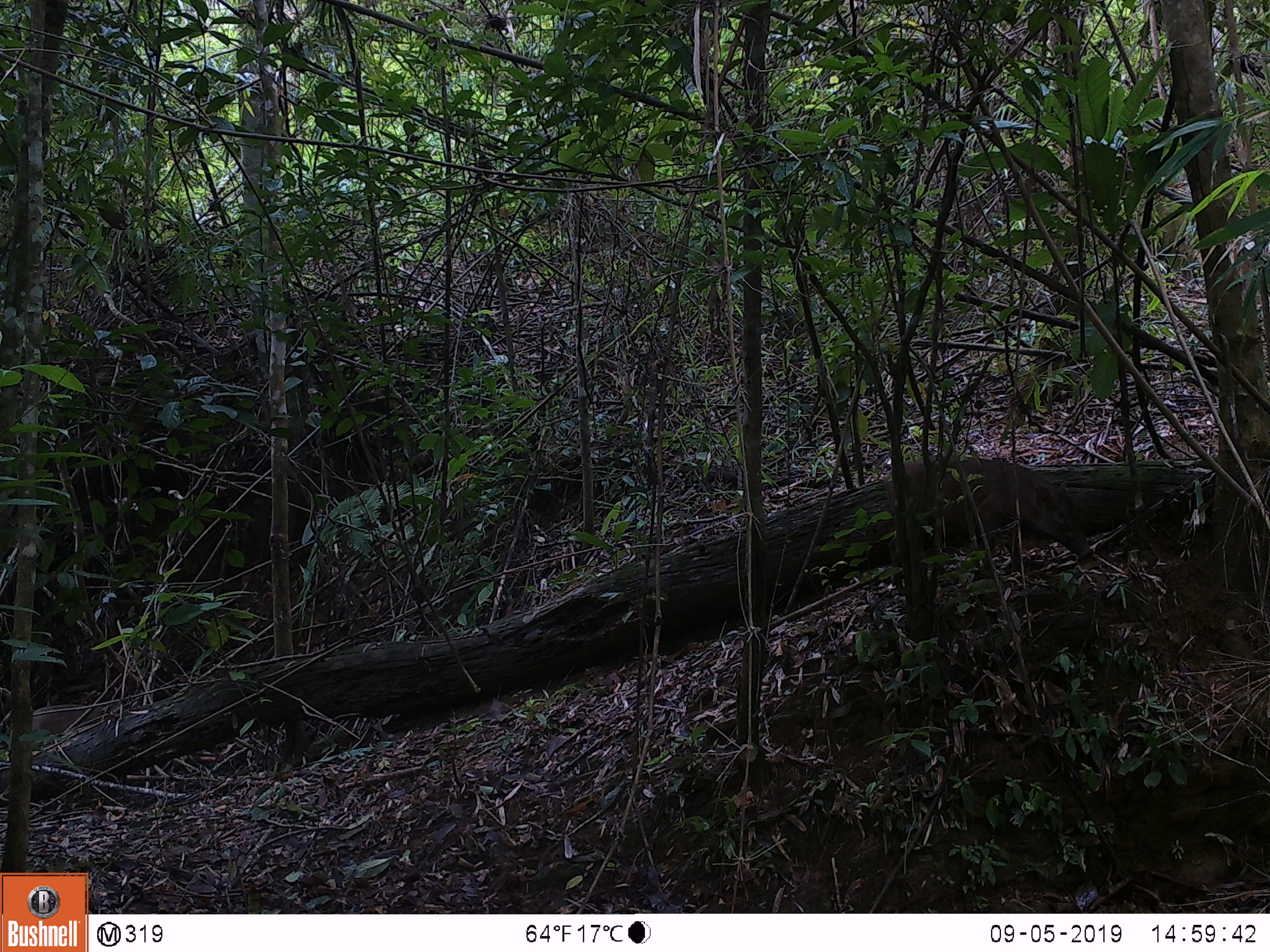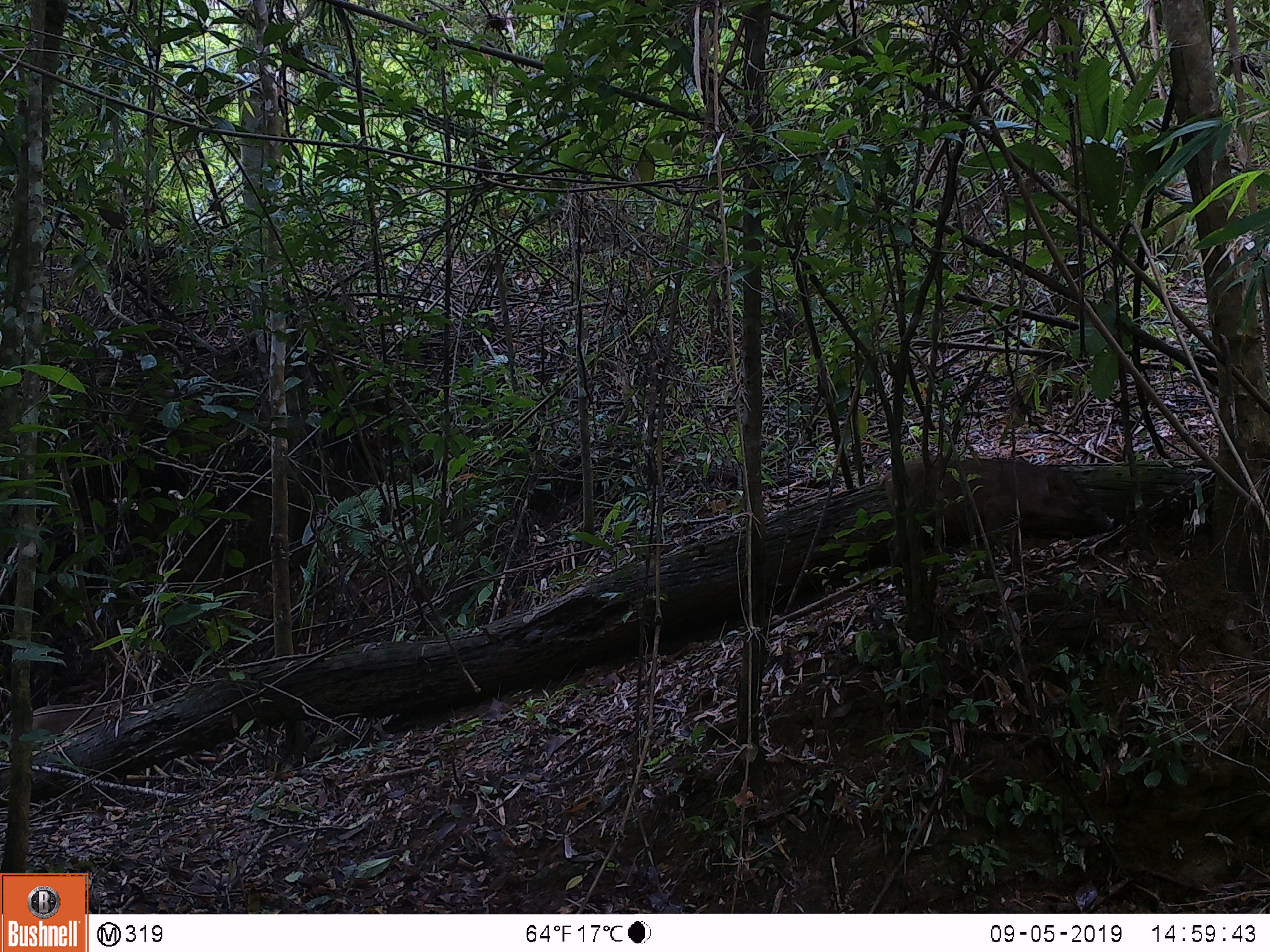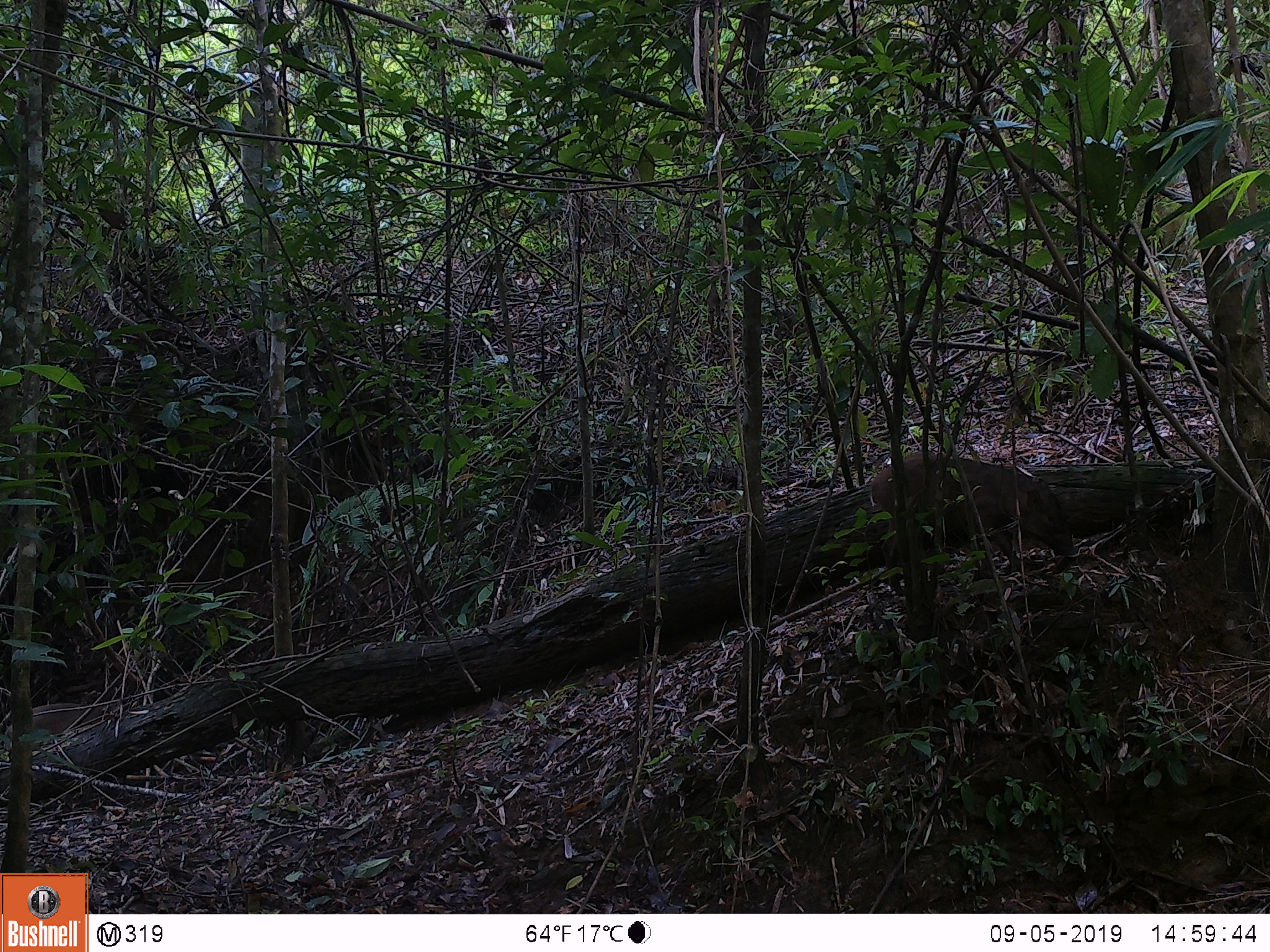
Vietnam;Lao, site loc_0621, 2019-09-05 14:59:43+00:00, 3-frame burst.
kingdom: Animalia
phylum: Chordata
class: Mammalia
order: Artiodactyla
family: Suidae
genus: Sus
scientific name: Sus scrofa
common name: eurasian wild pig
Eurasian wild pig (Sus scrofa). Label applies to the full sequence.